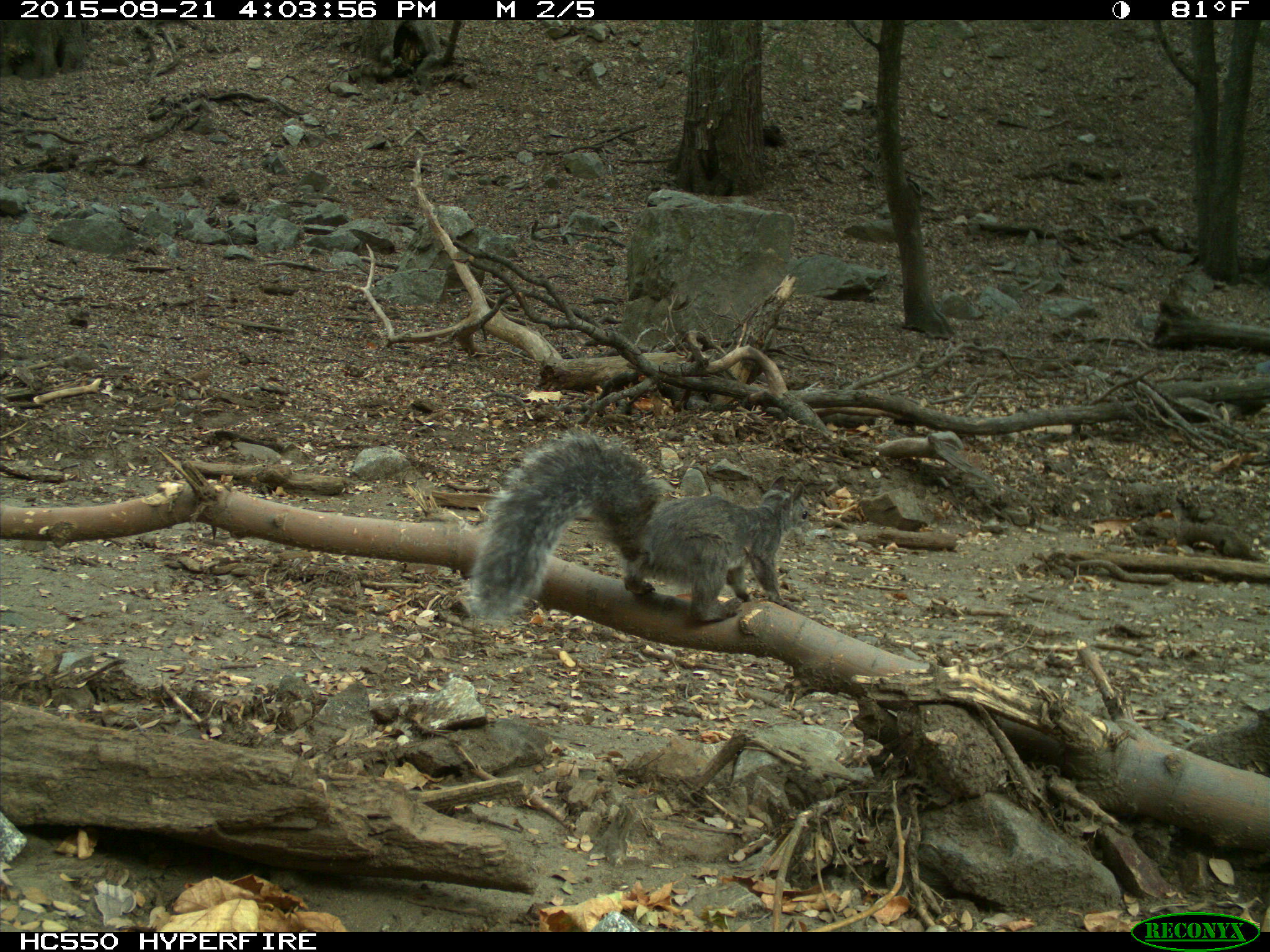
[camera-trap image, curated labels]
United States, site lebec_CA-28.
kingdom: Animalia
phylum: Chordata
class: Mammalia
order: Rodentia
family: Sciuridae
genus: Sciurus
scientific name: Sciurus carolinensis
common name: eastern gray squirrel